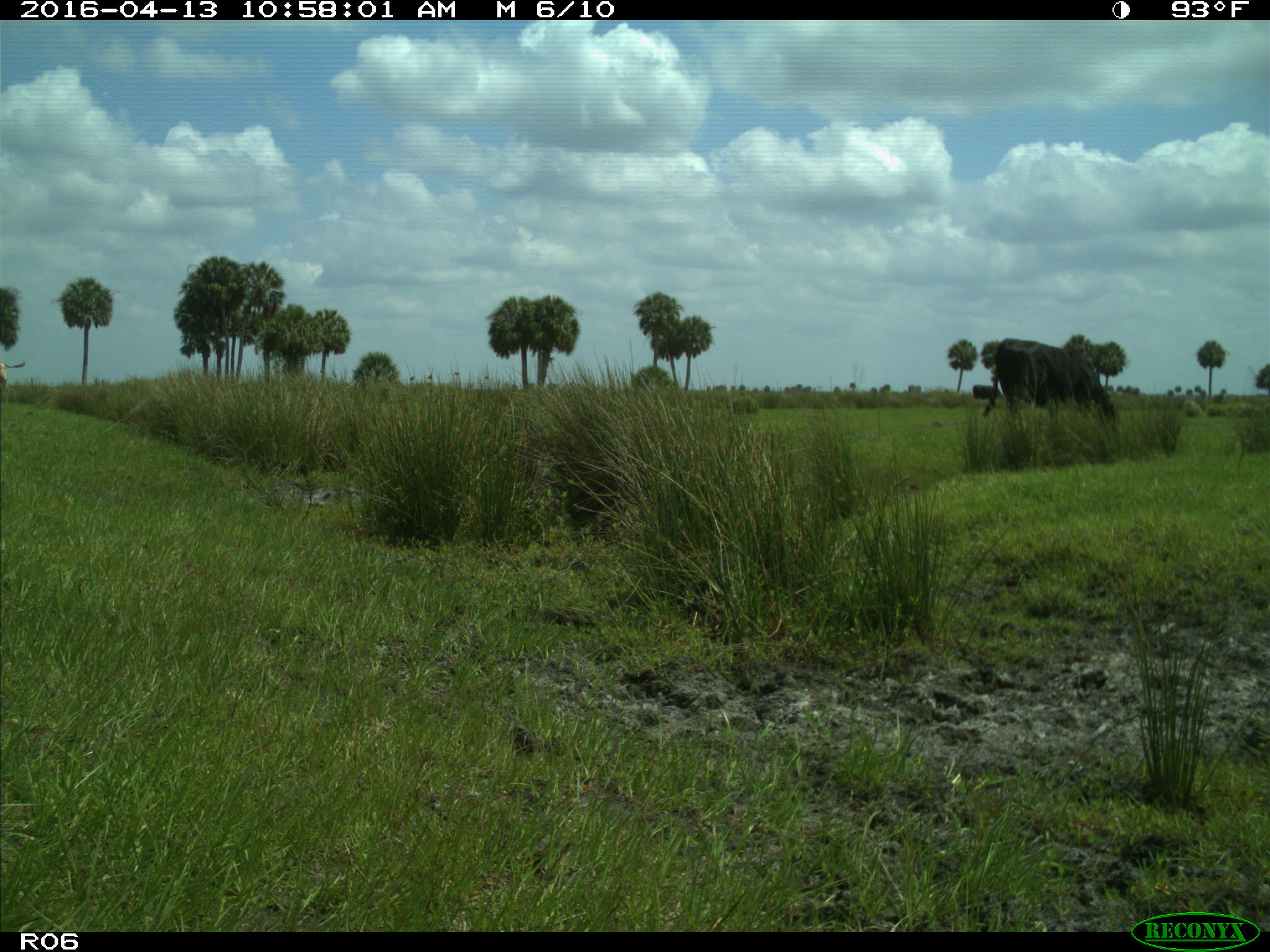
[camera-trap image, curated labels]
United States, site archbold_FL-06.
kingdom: Animalia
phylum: Chordata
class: Mammalia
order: Artiodactyla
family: Bovidae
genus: Bos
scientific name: Bos taurus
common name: domestic cow